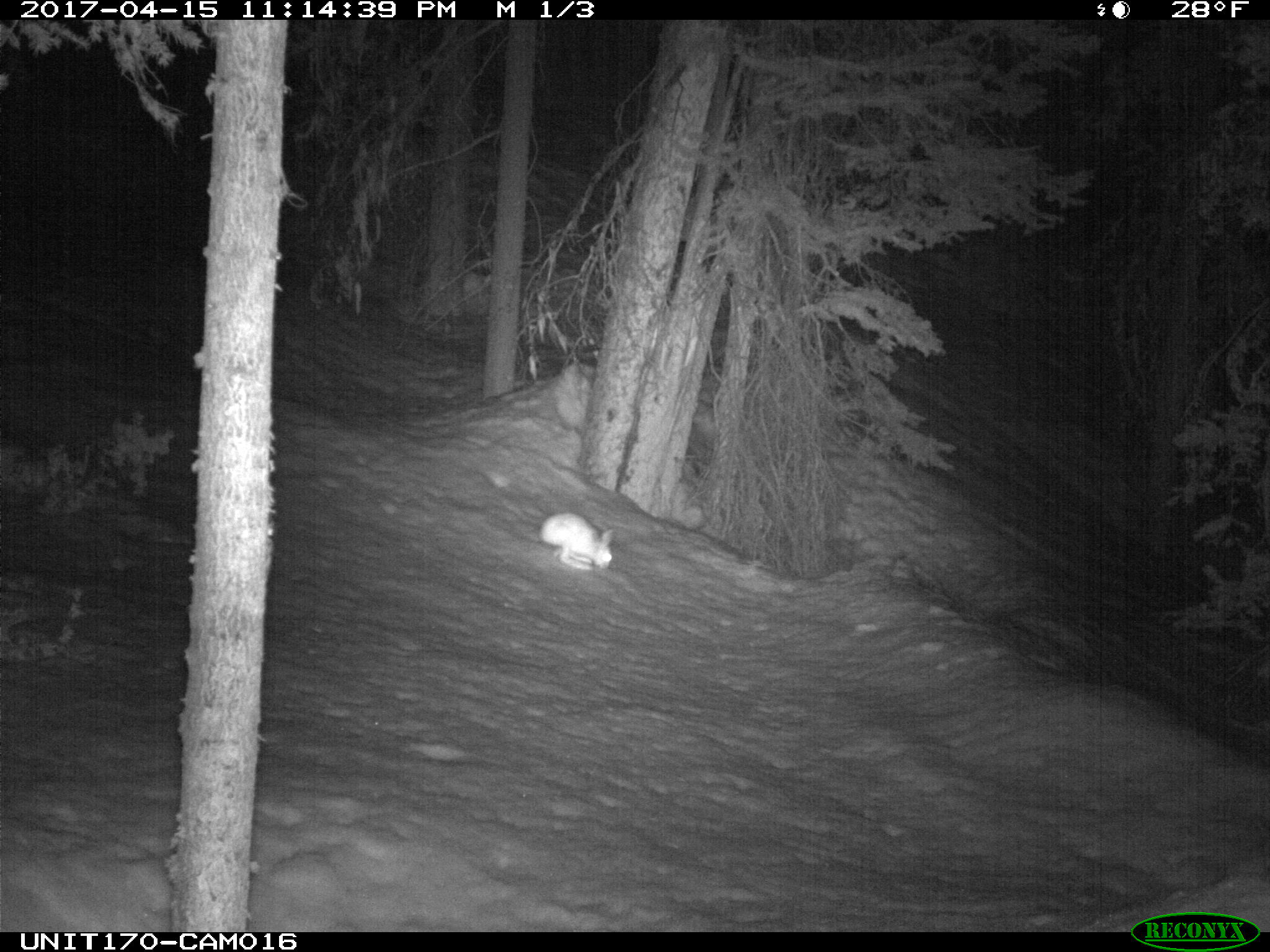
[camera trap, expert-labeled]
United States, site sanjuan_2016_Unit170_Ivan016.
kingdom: Animalia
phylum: Chordata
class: Mammalia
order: Lagomorpha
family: Leporidae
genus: Lepus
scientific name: Lepus americanus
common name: snowshoe hare